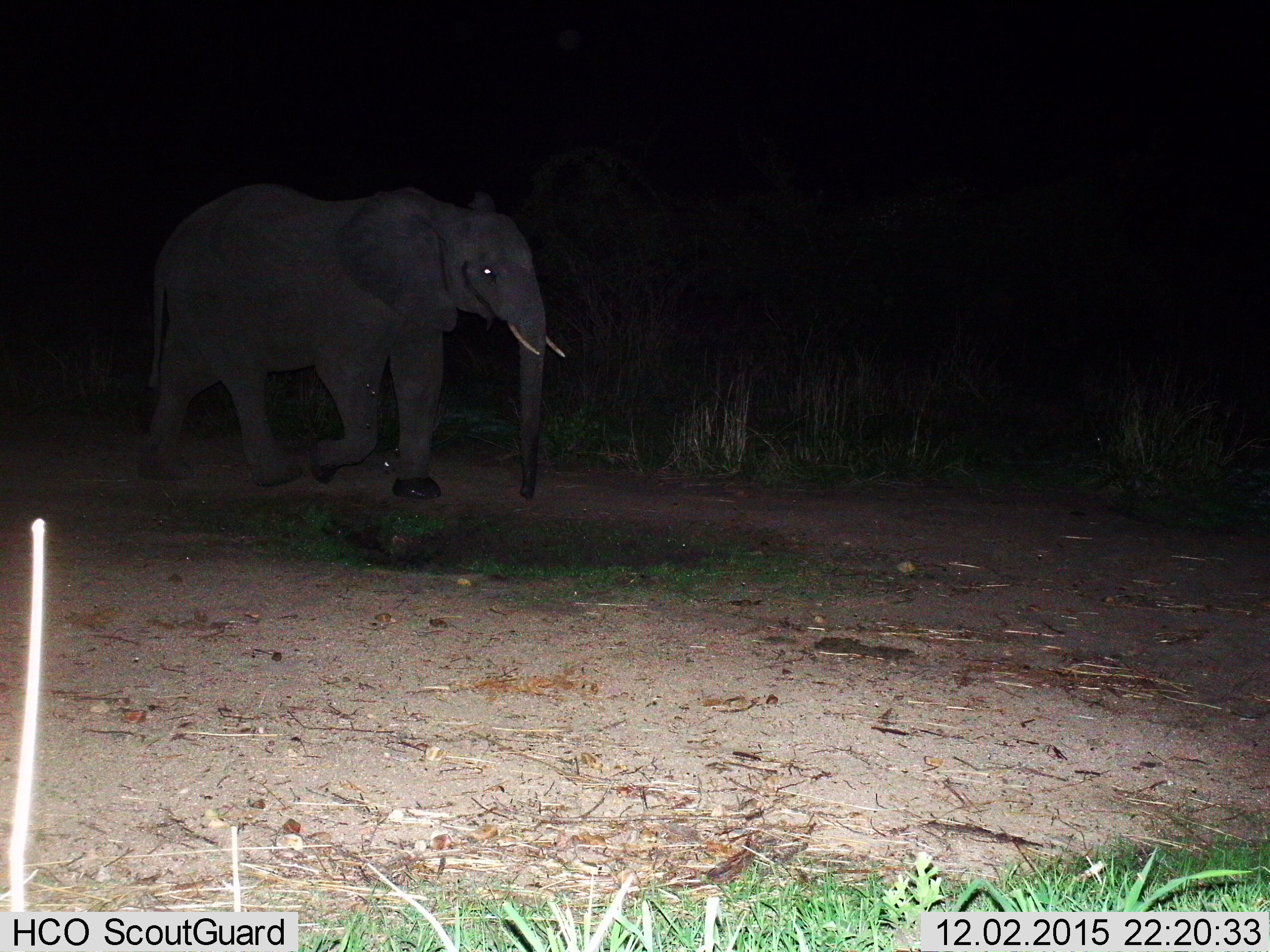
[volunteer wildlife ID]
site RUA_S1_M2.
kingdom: Animalia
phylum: Chordata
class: Mammalia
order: Proboscidea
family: Elephantidae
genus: Loxodonta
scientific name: Loxodonta africana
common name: african bush elephant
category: elephant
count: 1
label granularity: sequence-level